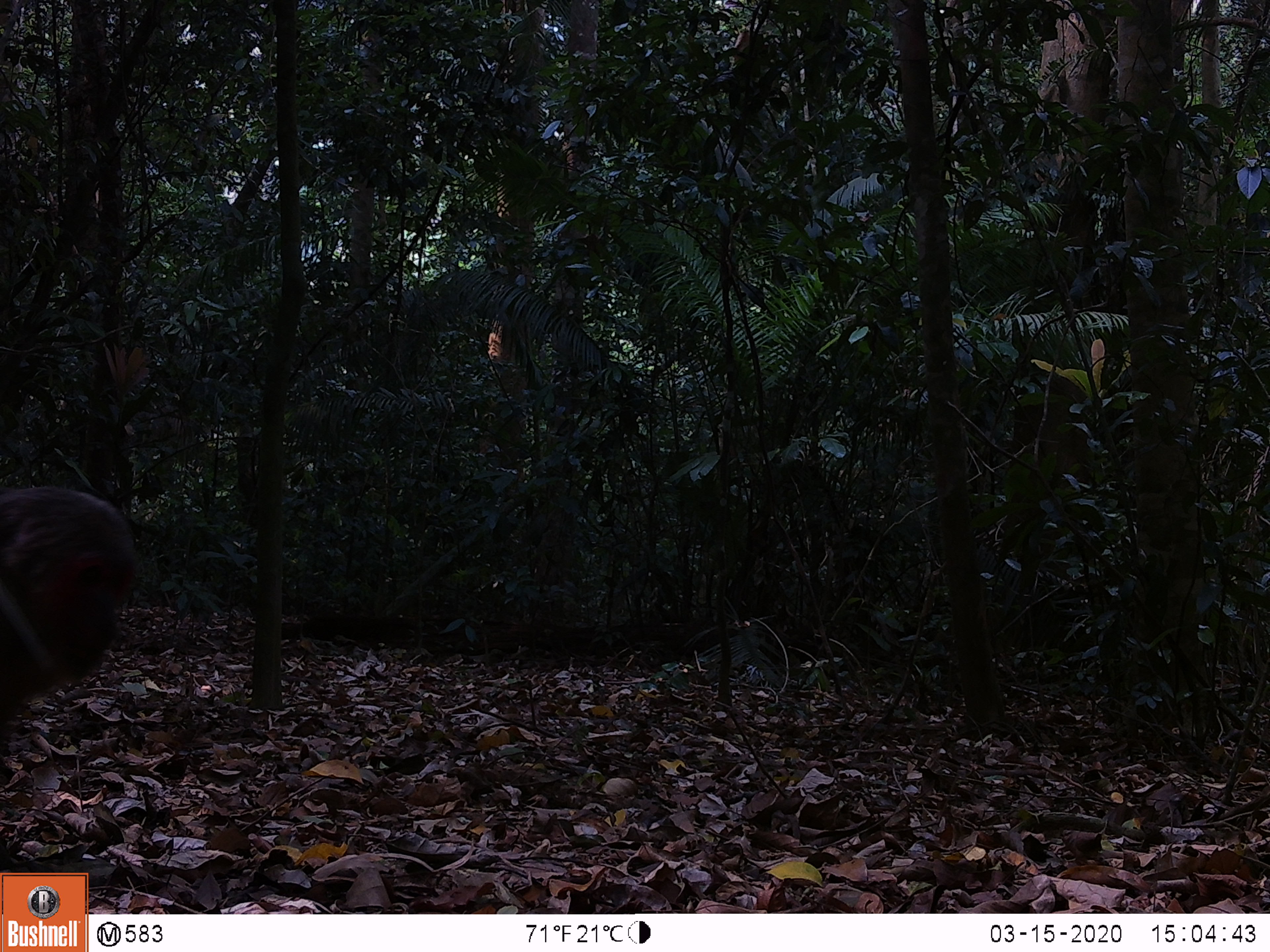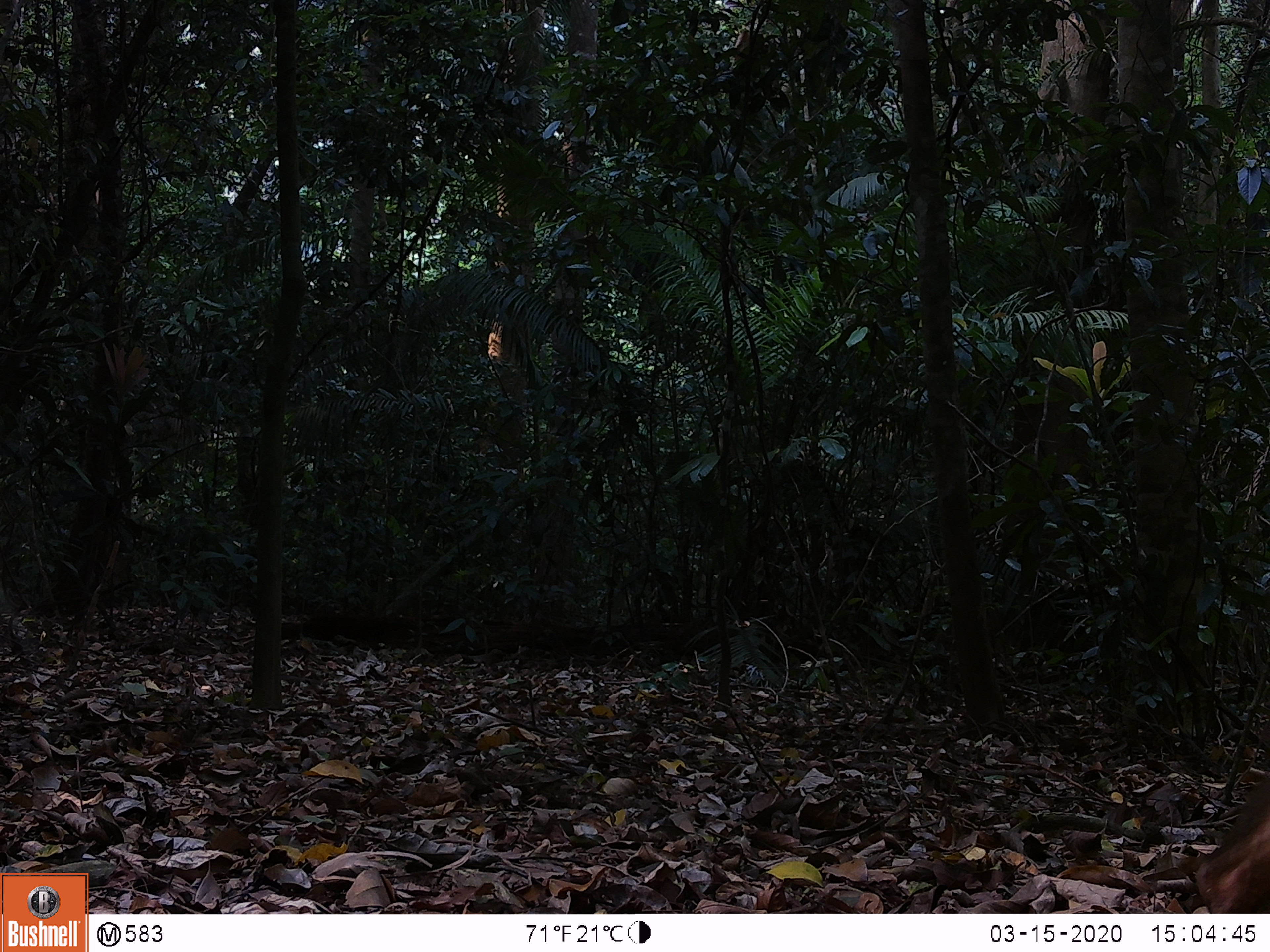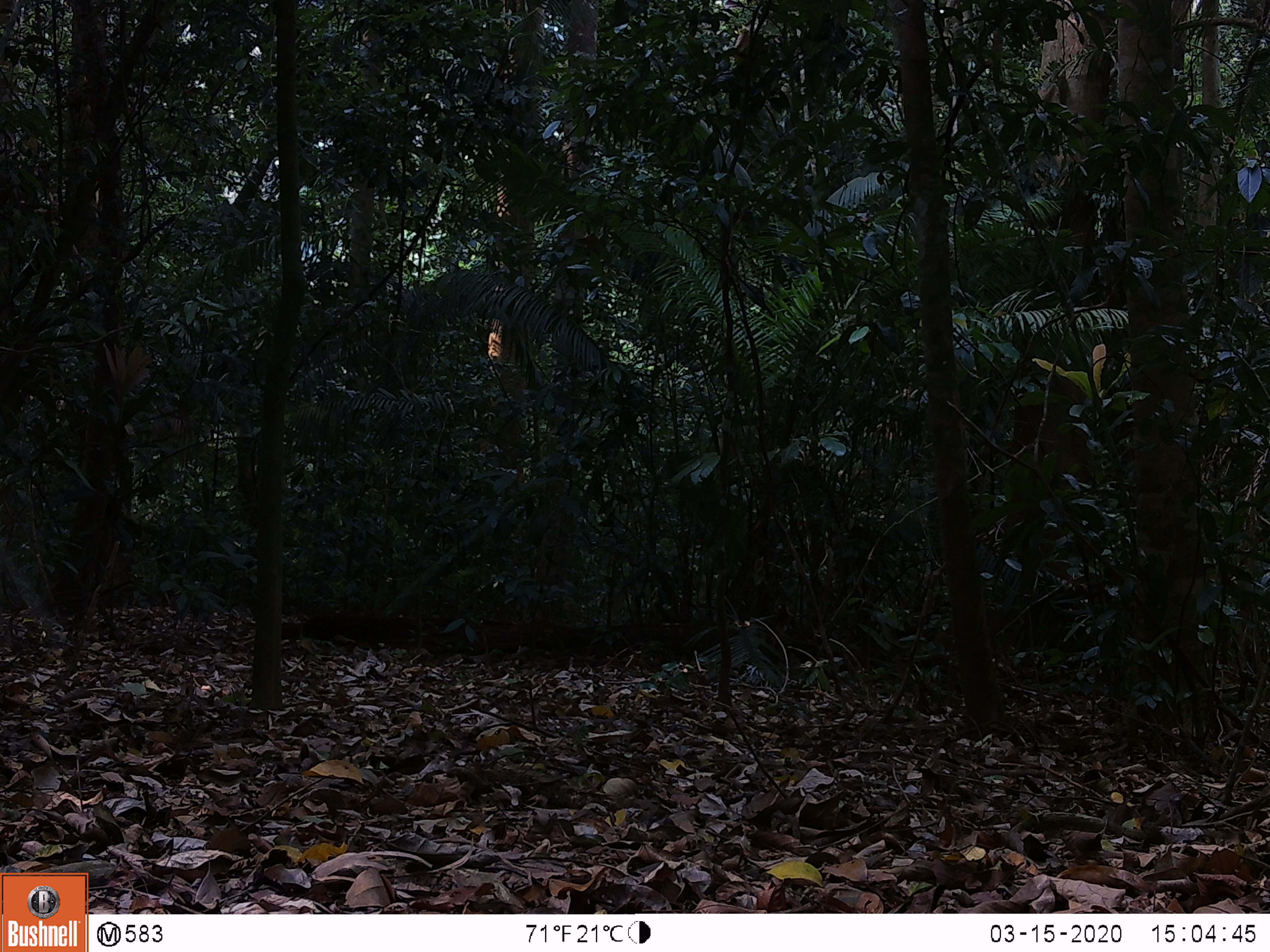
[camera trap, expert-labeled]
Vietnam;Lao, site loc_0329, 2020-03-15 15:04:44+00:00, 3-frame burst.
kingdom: Animalia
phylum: Chordata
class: Mammalia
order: Primates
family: Cercopithecidae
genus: Macaca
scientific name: Macaca arctoides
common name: stump-tailed macaque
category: stump tailed macaque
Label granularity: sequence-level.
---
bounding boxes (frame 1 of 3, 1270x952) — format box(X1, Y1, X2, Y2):
stump tailed macaque: box(0, 484, 136, 723)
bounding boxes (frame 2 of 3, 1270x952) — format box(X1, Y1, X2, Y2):
stump tailed macaque: box(1192, 772, 1270, 913)